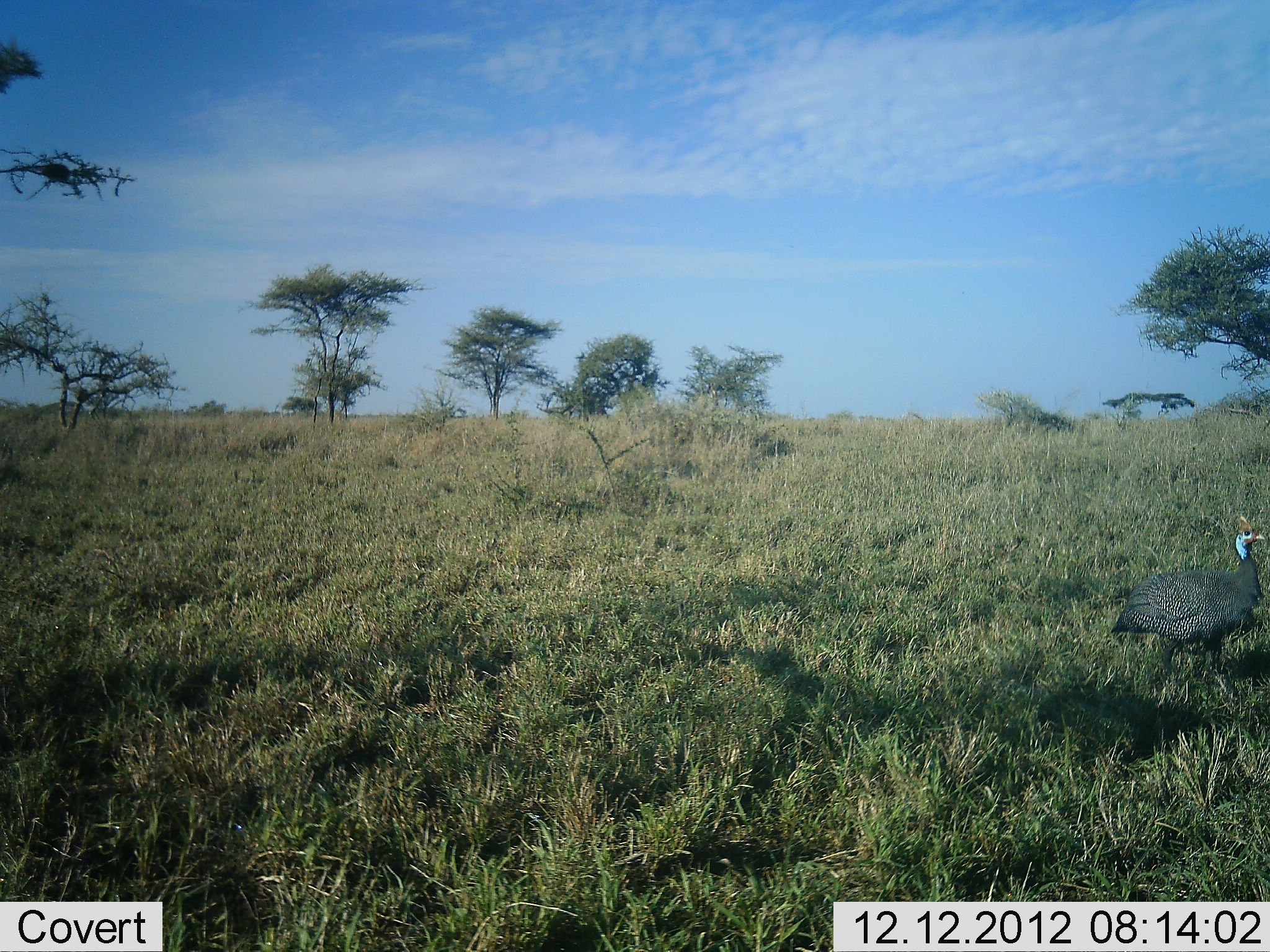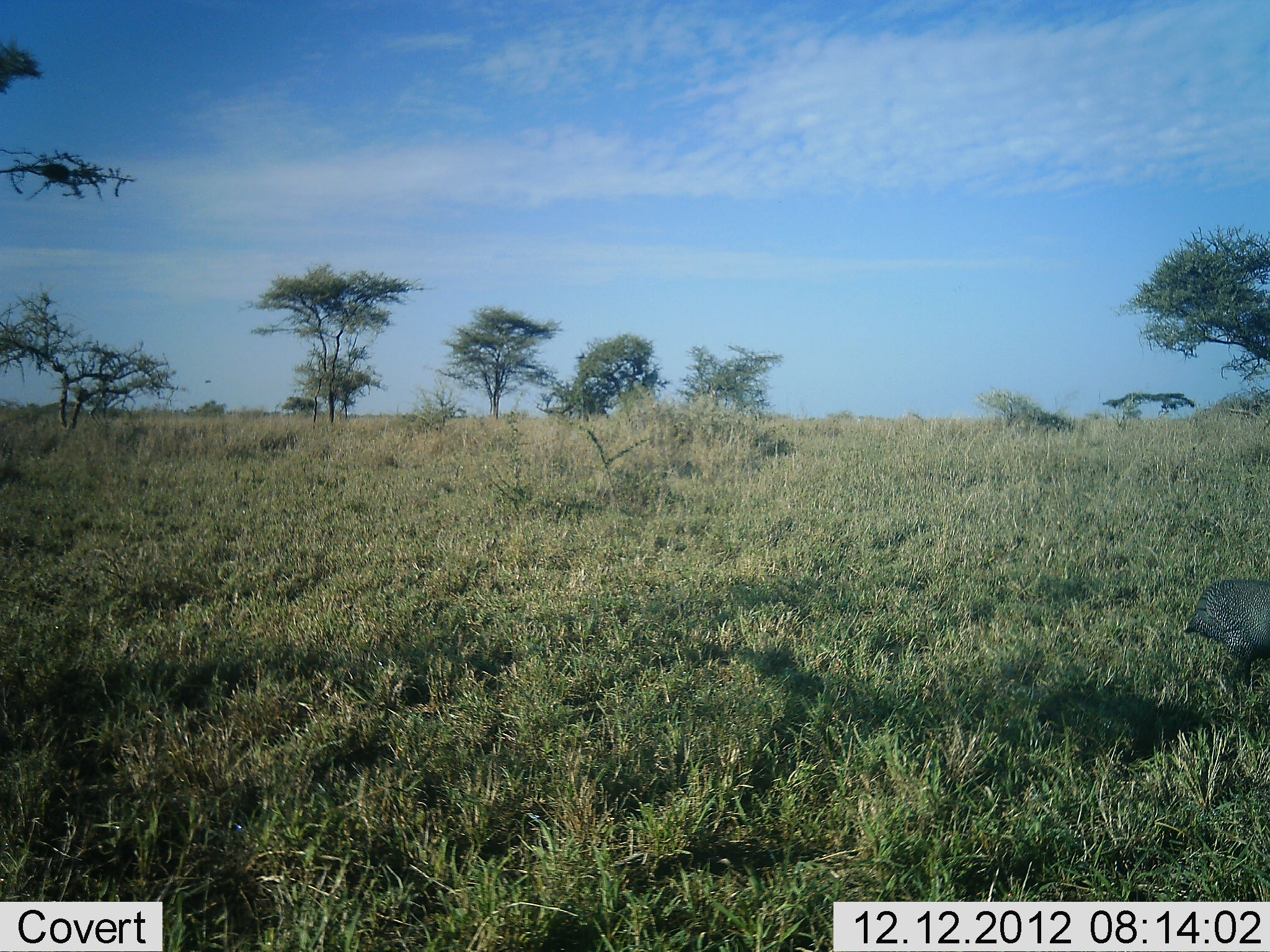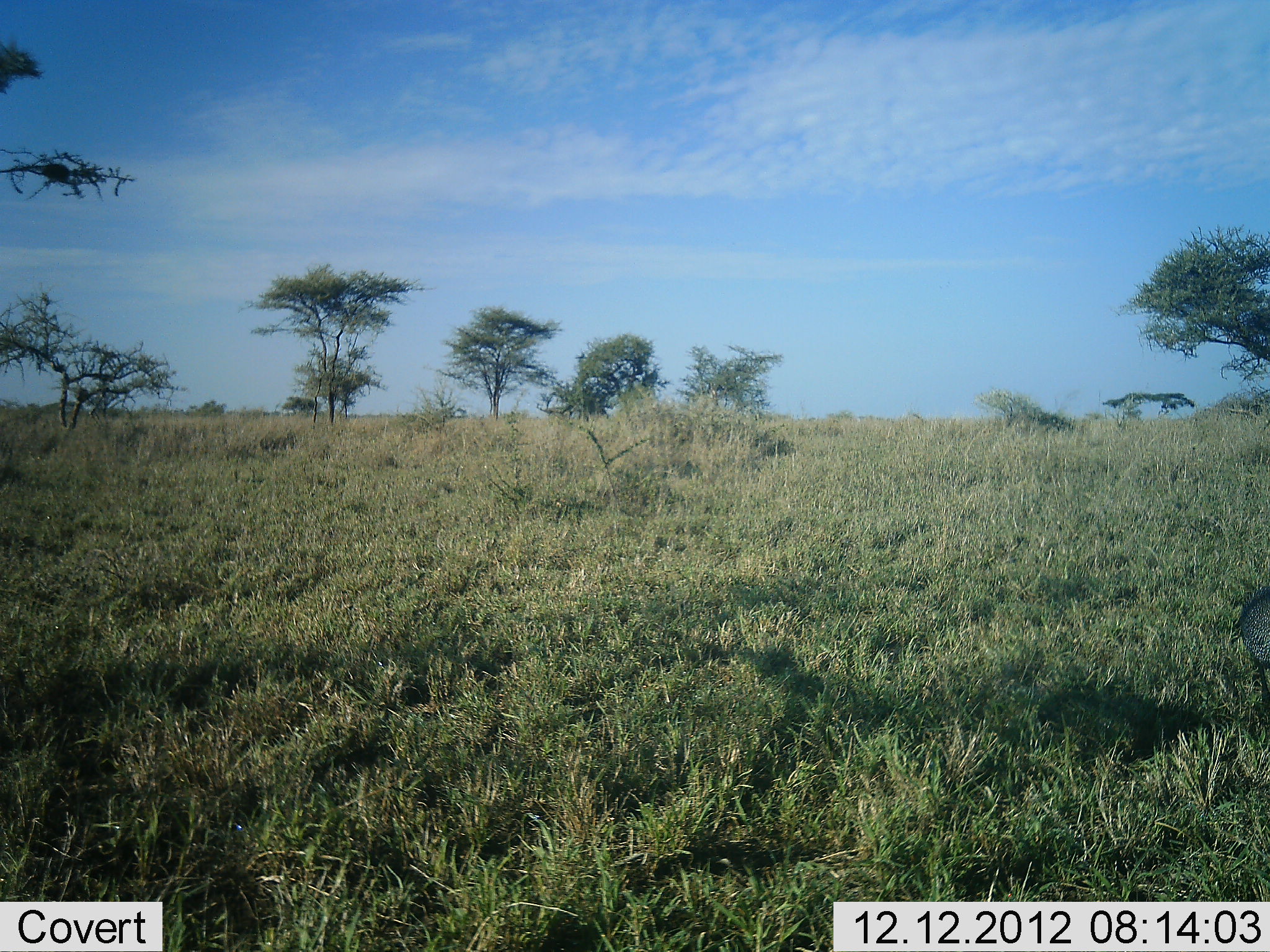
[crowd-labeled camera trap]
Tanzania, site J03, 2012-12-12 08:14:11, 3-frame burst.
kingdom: Animalia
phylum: Chordata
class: Aves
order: Galliformes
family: Numididae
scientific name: Numididae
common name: guinea fowl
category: guineafowl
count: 1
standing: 5%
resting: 0%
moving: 95%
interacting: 0%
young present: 0%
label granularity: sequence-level